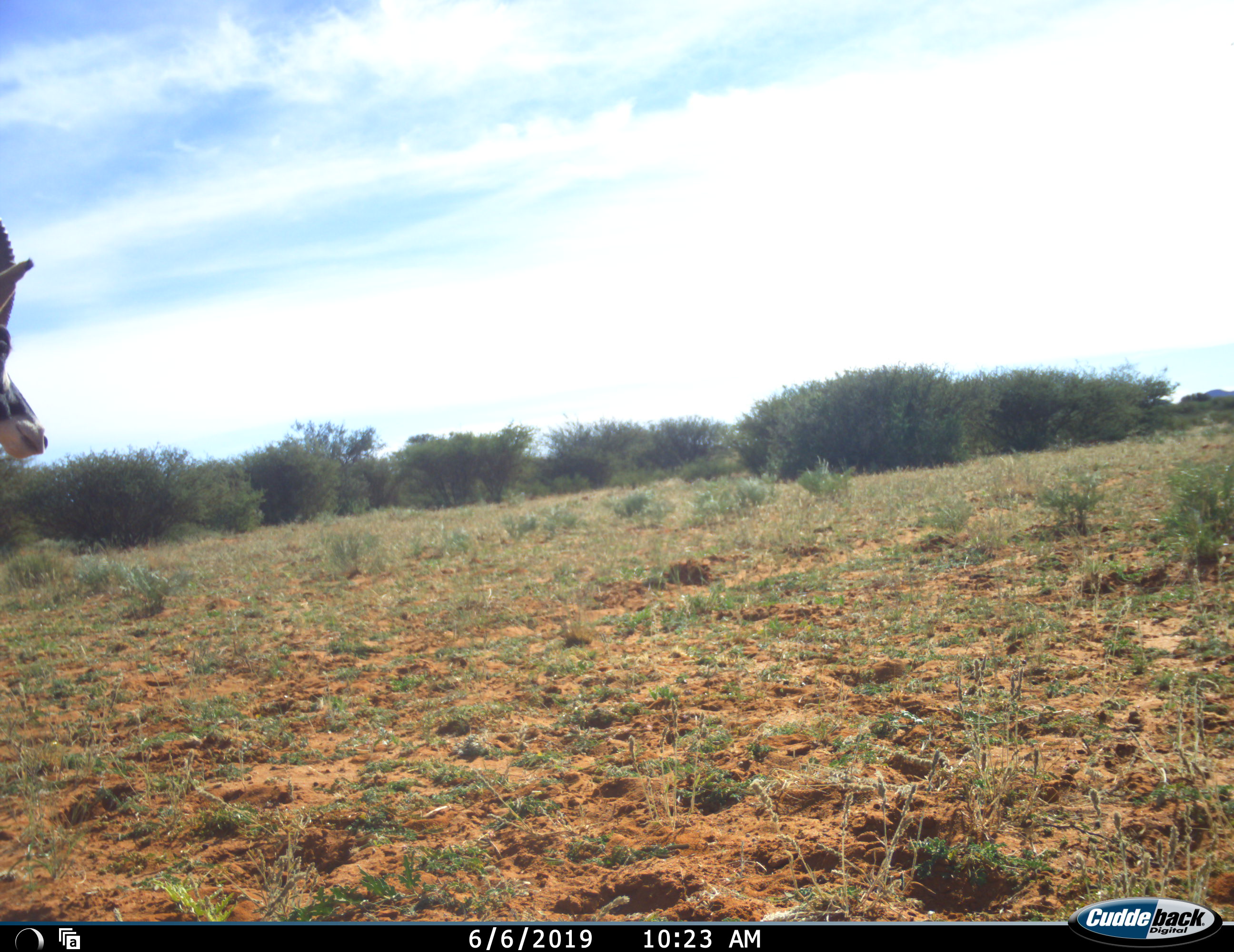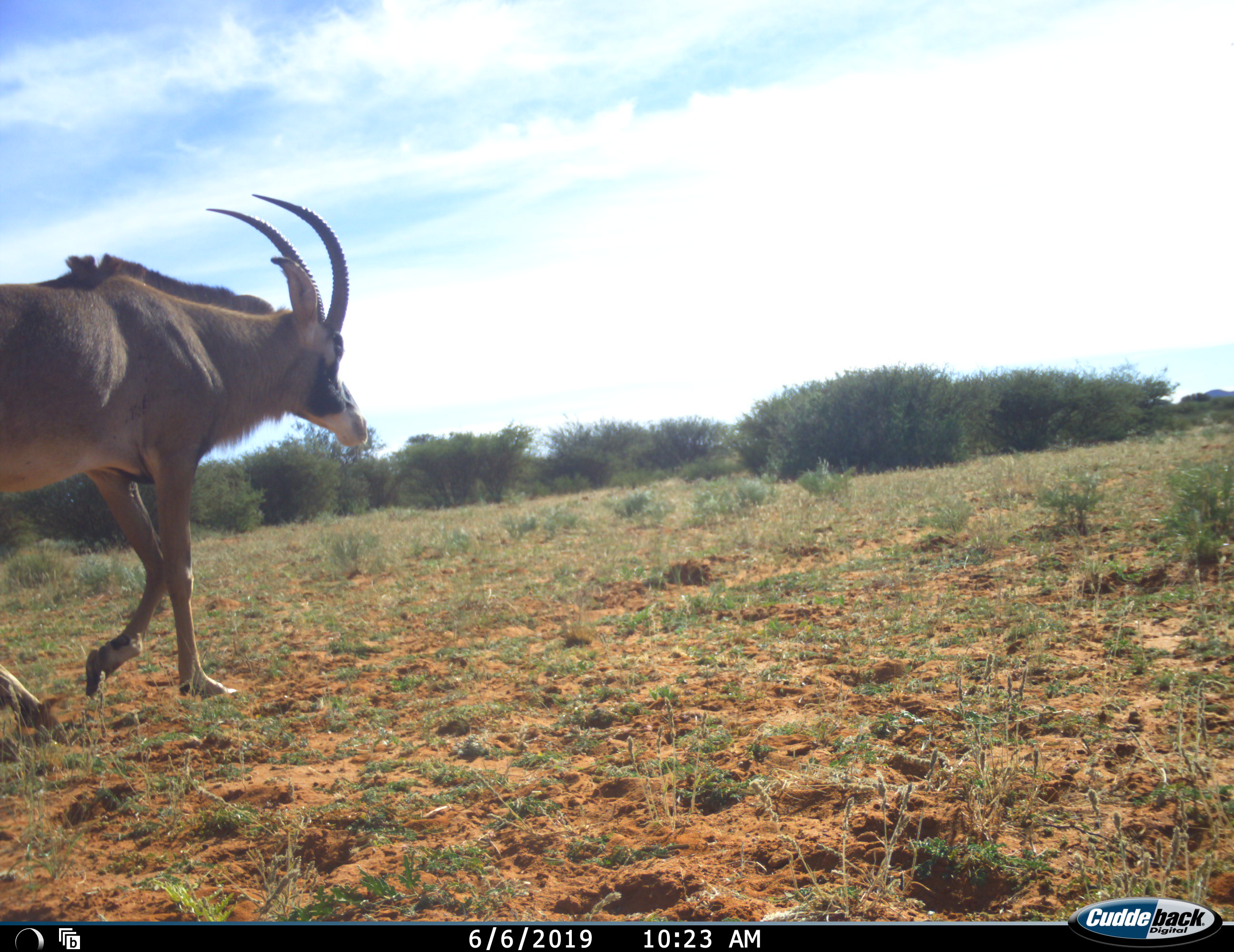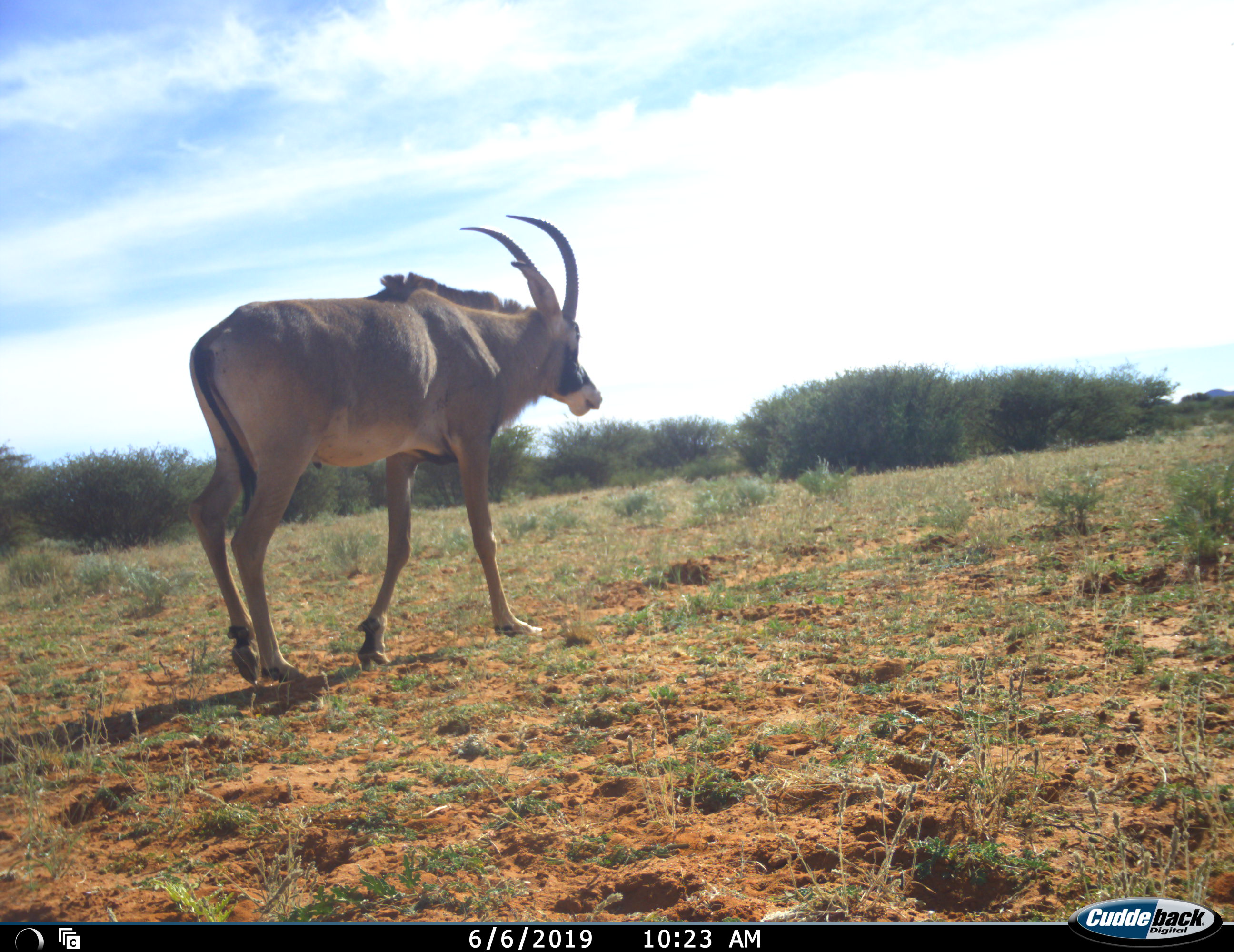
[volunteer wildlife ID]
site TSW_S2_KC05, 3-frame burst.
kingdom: Animalia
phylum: Chordata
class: Mammalia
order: Artiodactyla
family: Bovidae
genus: Hippotragus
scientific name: Hippotragus equinus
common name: roan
Roan (Hippotragus equinus), count 1. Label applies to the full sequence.